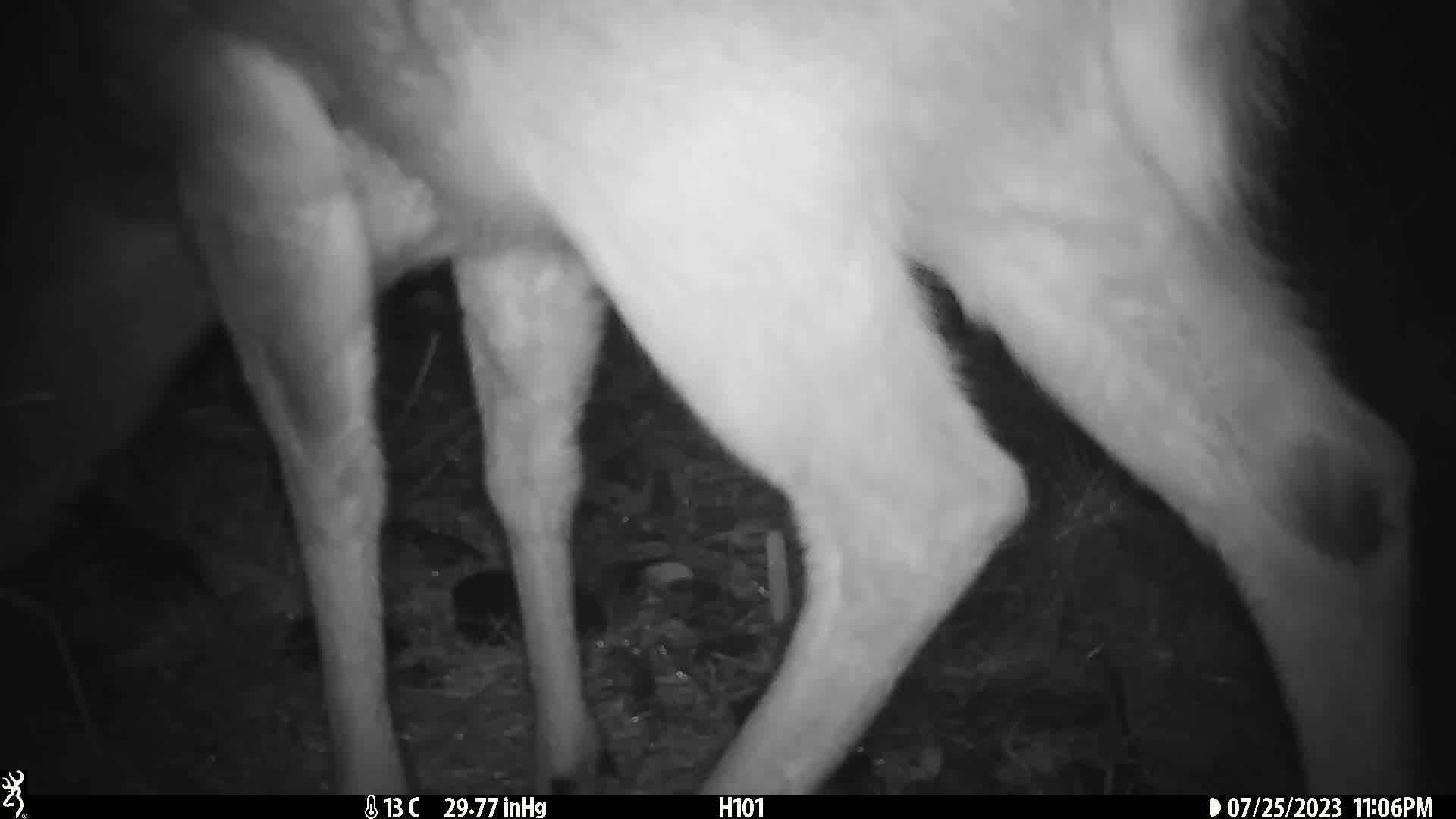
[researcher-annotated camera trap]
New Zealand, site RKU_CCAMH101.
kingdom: Animalia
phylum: Chordata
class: Mammalia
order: Artiodactyla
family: Cervidae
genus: Odocoileus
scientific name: Odocoileus virginianus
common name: white-tailed deer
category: white tailed deer